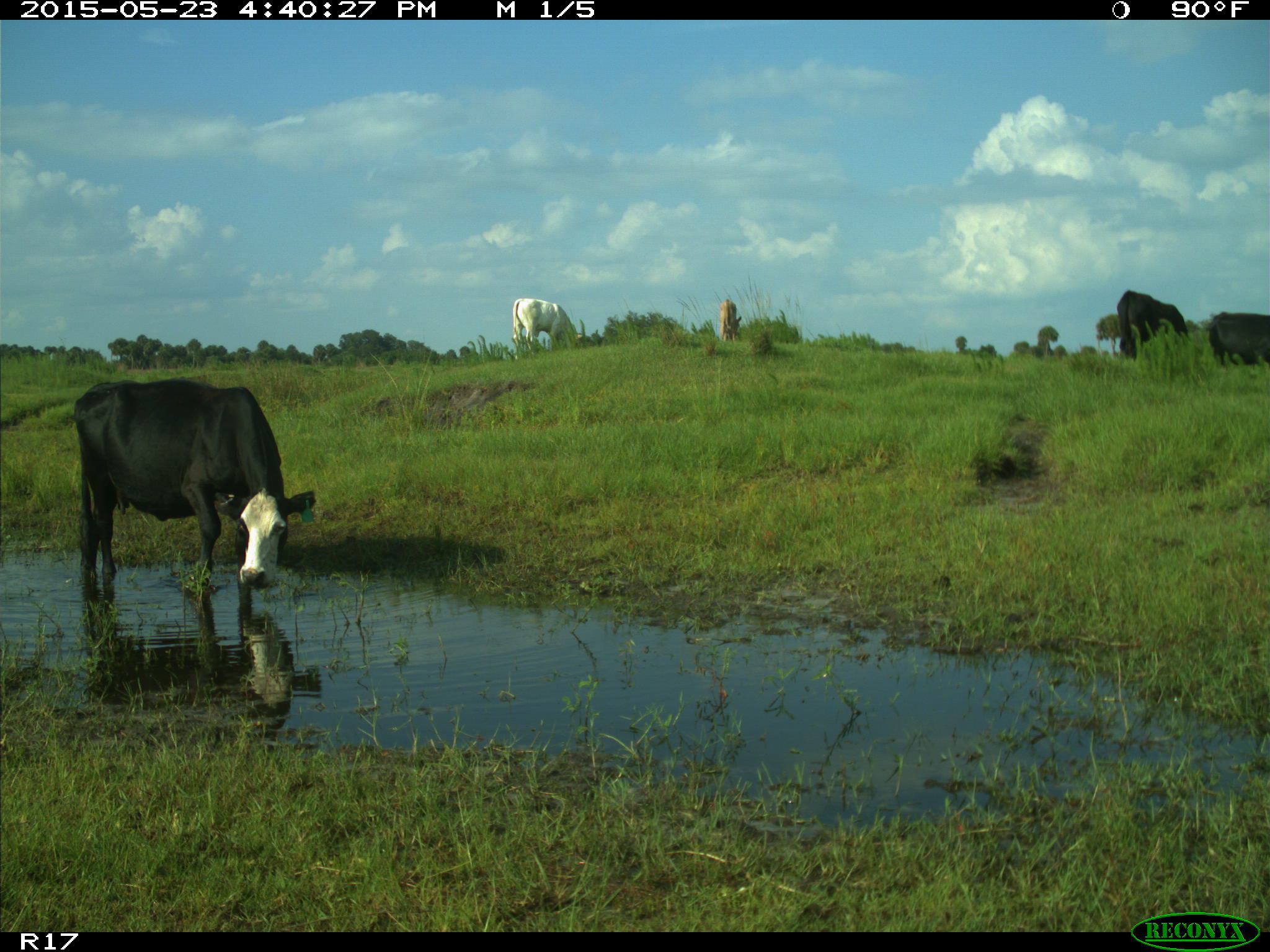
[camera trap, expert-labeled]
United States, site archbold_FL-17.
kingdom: Animalia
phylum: Chordata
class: Mammalia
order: Artiodactyla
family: Bovidae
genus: Bos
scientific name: Bos taurus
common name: domestic cow